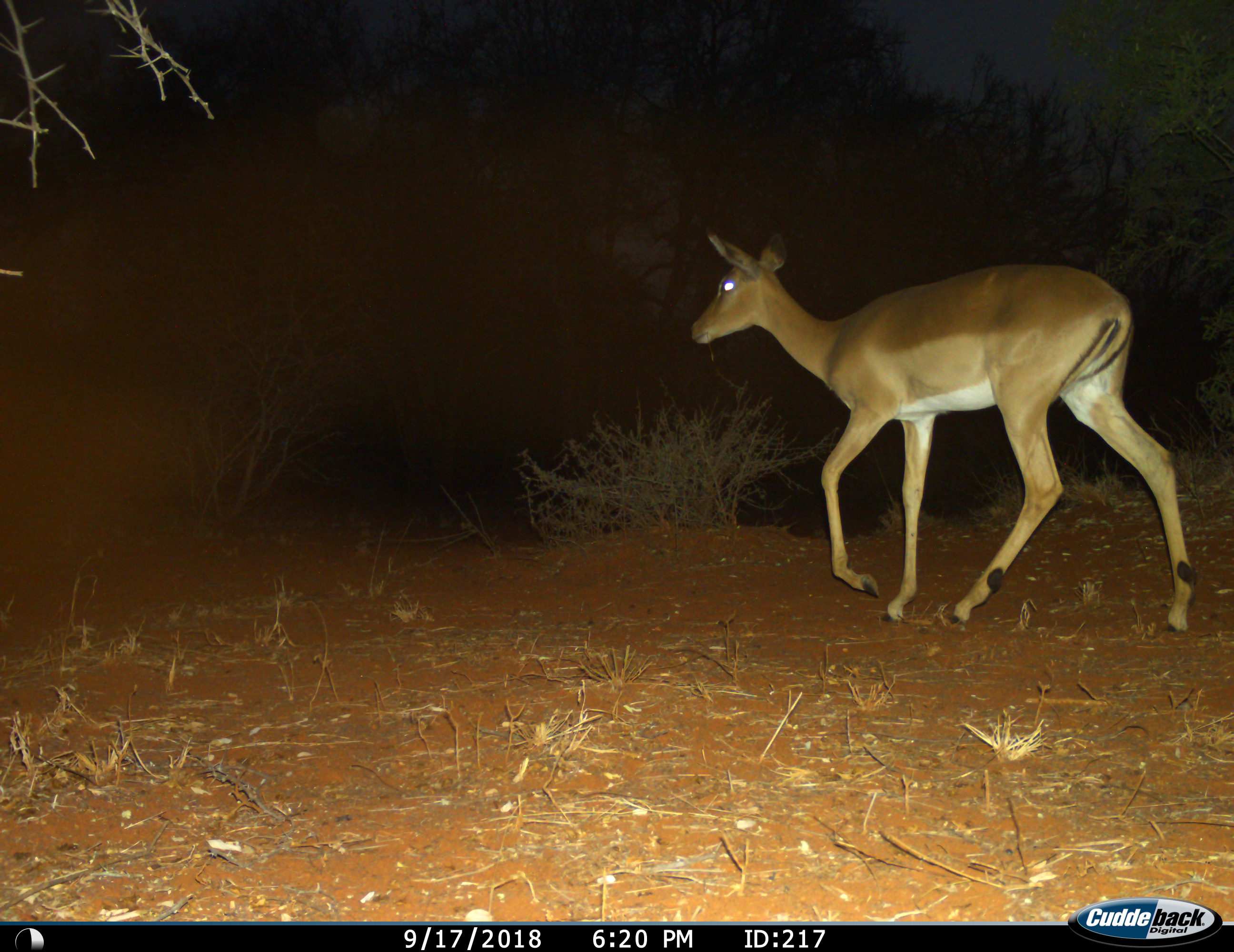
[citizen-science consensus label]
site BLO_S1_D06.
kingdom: Animalia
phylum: Chordata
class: Mammalia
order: Artiodactyla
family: Bovidae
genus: Aepyceros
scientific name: Aepyceros melampus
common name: impala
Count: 1.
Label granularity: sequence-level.